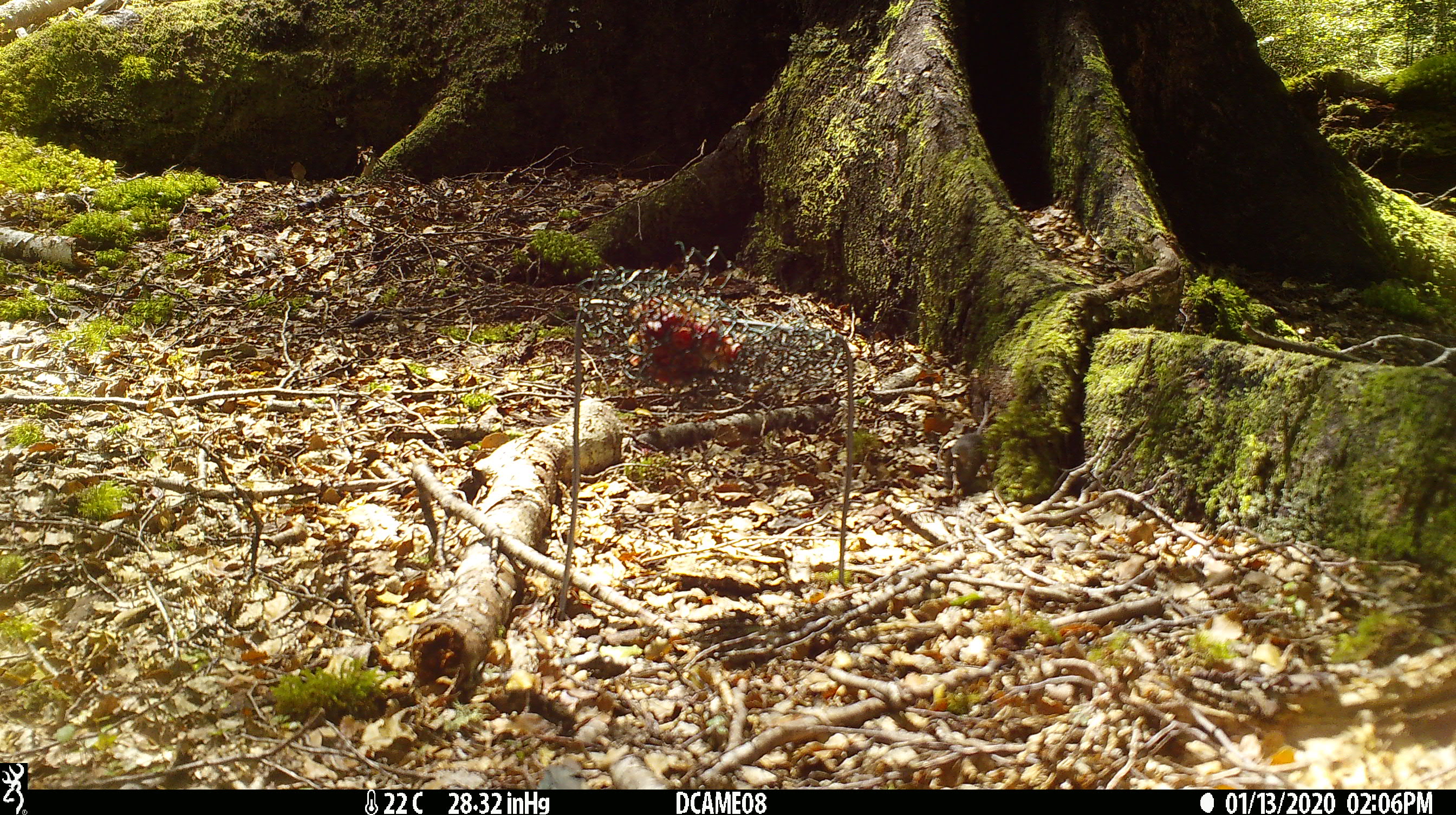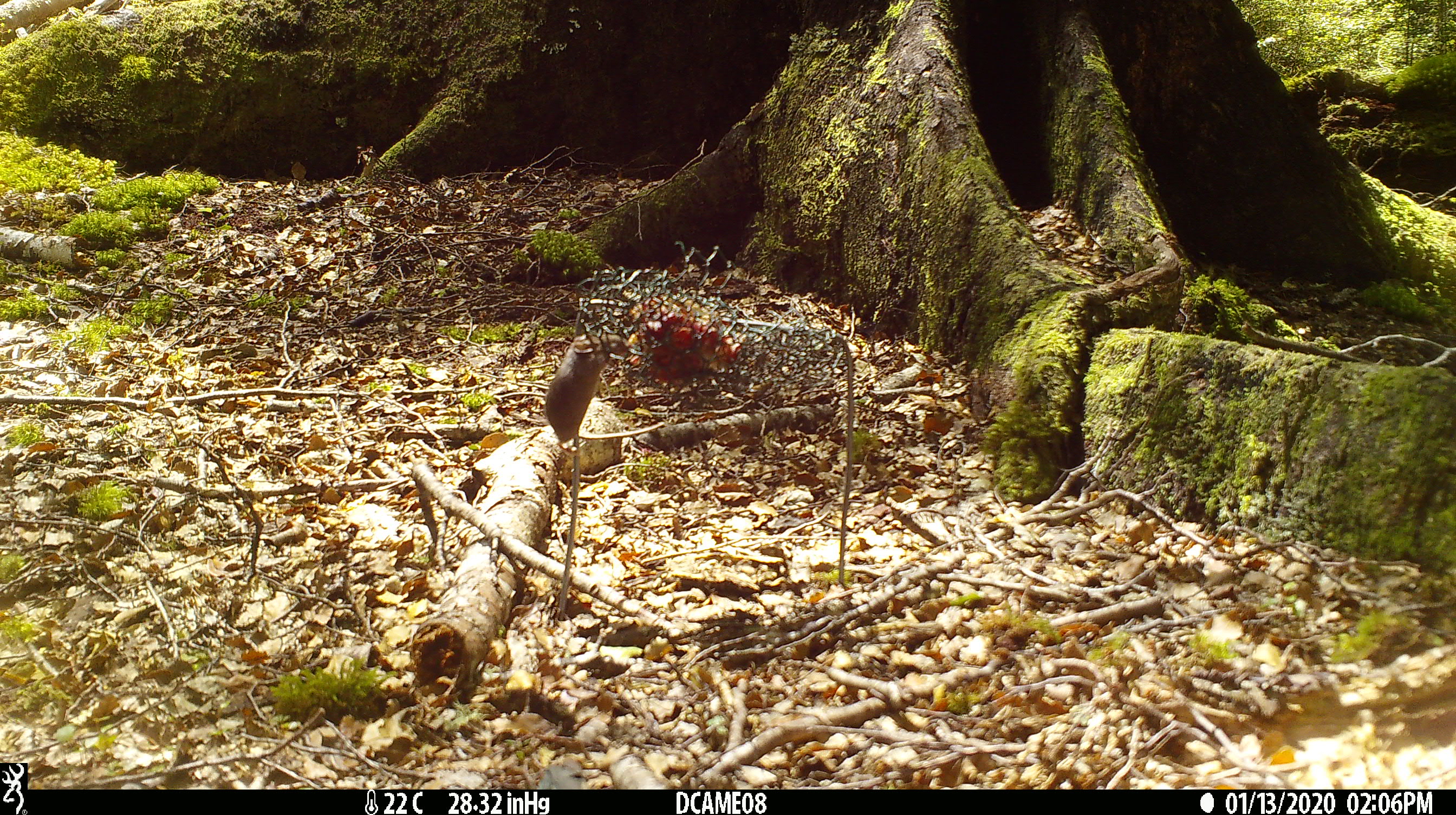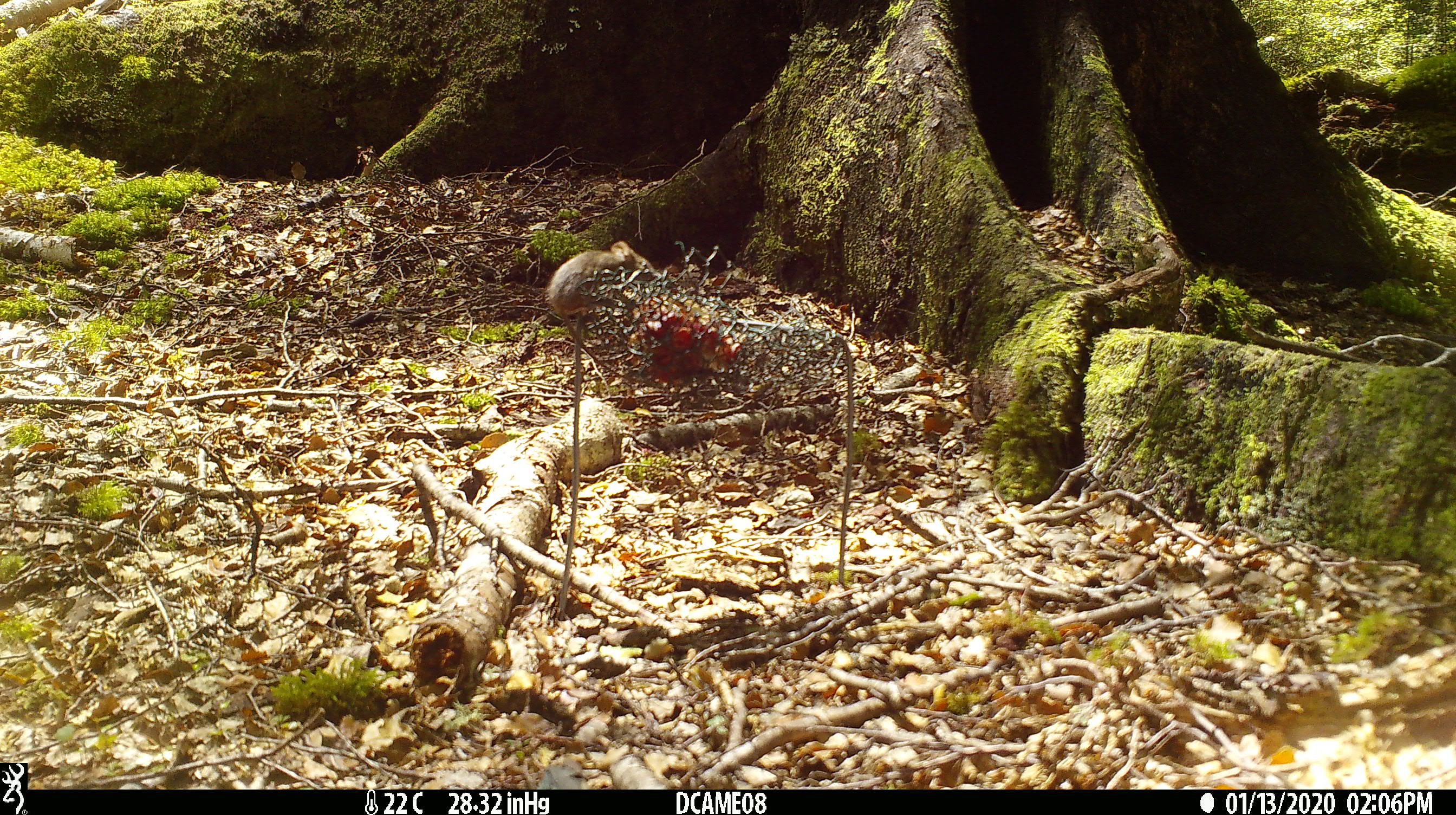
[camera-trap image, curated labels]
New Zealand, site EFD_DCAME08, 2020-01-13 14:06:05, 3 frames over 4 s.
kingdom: Animalia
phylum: Chordata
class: Mammalia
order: Rodentia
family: Muridae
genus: Mus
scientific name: Mus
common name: mouse